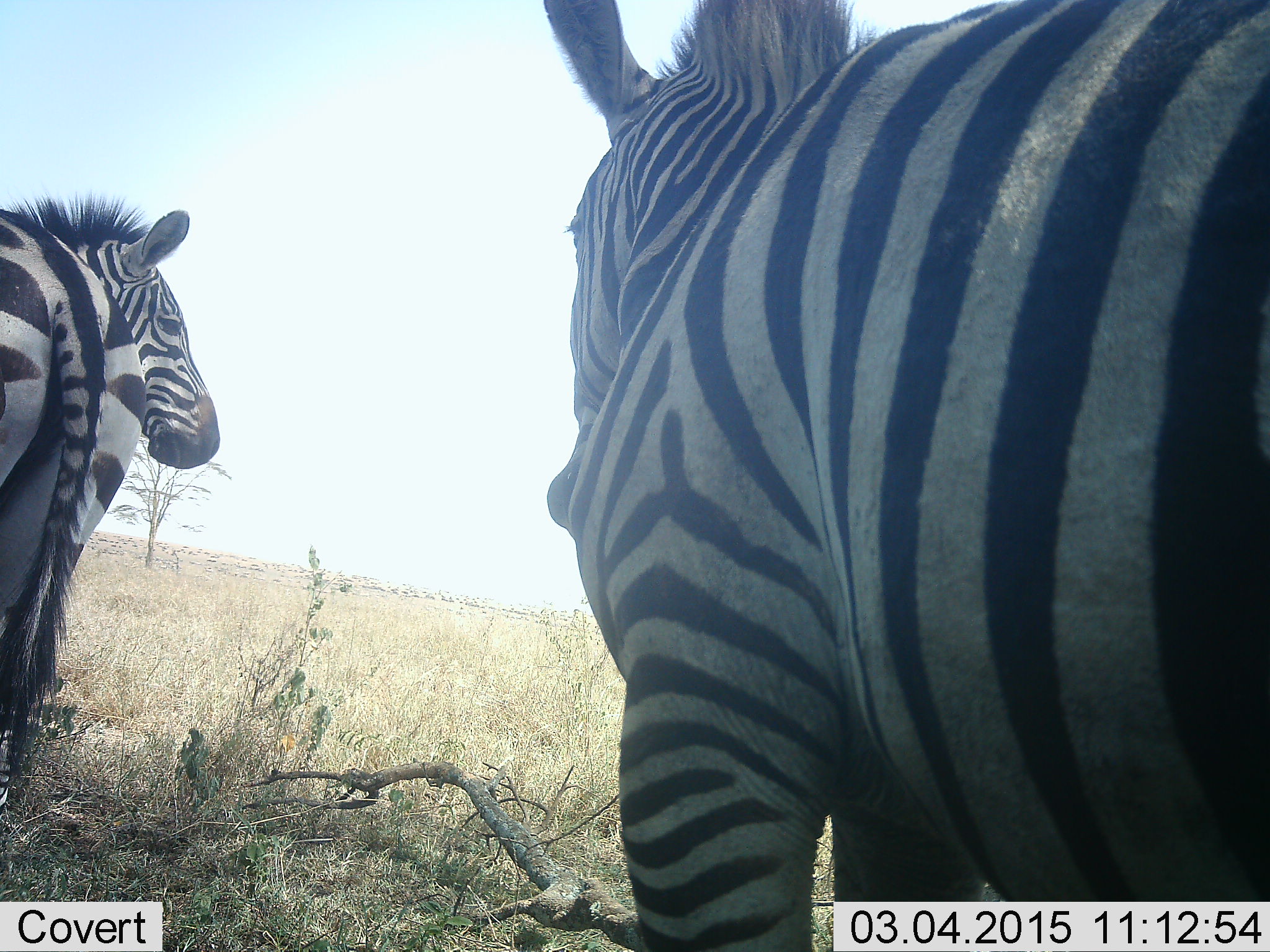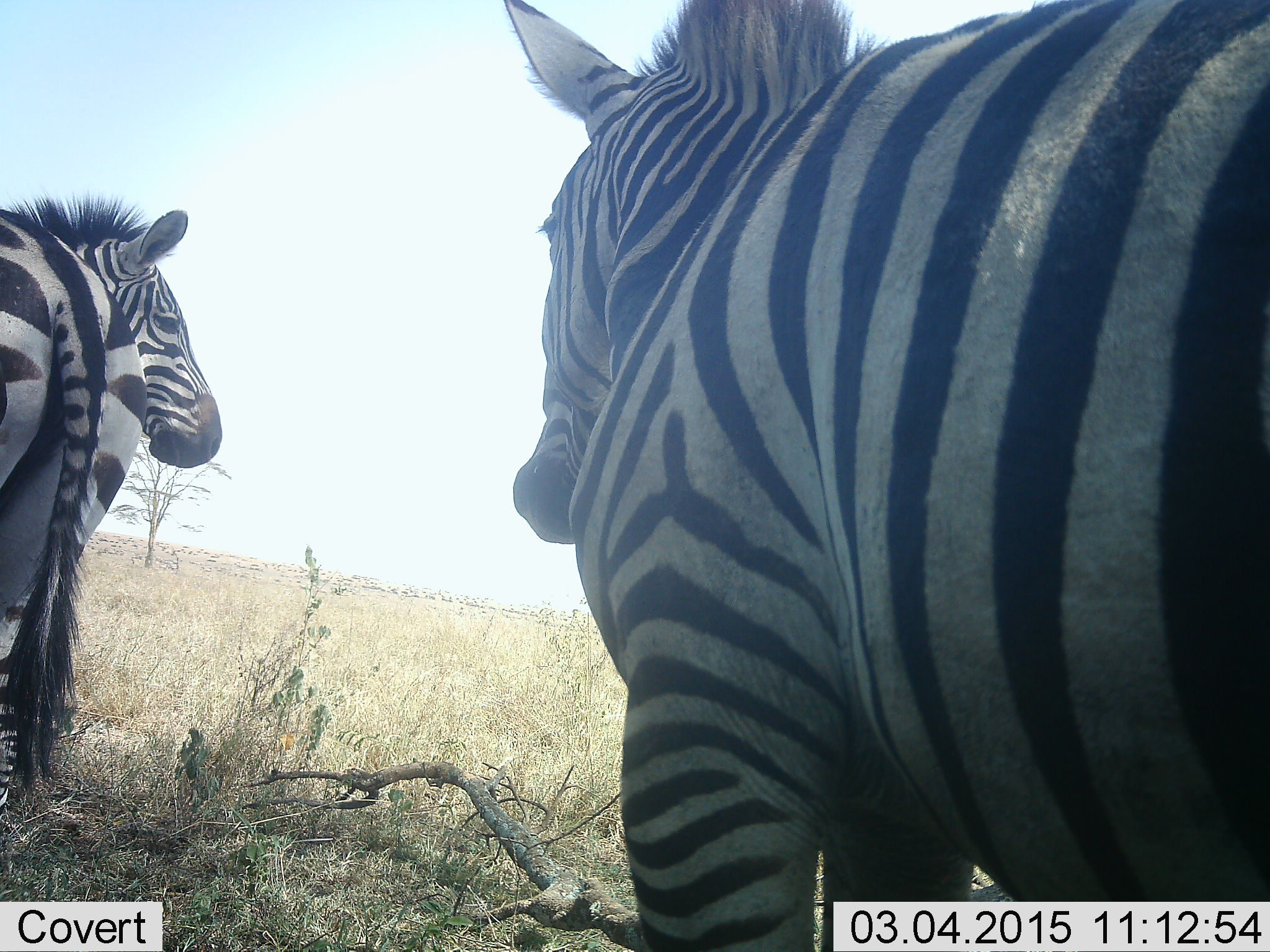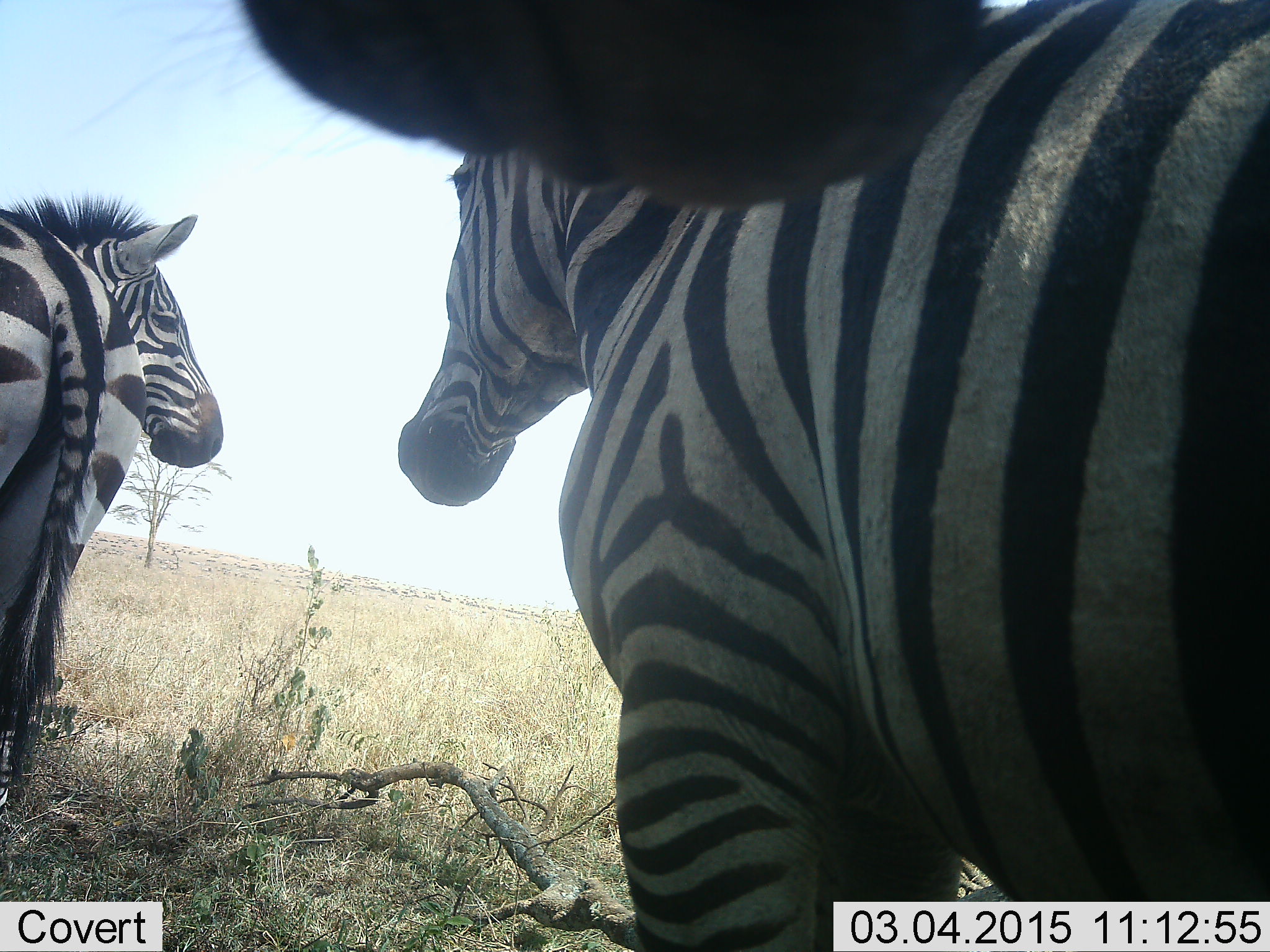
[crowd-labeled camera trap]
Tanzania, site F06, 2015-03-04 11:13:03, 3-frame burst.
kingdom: Animalia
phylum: Chordata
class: Mammalia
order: Perissodactyla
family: Equidae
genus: Equus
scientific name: Equus quagga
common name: plains zebra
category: zebra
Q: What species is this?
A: Zebra (plains zebra) (Equus quagga).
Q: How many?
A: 3.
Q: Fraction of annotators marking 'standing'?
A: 92%.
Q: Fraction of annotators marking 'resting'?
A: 0%.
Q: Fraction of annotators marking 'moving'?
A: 17%.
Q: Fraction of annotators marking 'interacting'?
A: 0%.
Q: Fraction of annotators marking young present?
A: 0%.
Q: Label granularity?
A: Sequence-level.